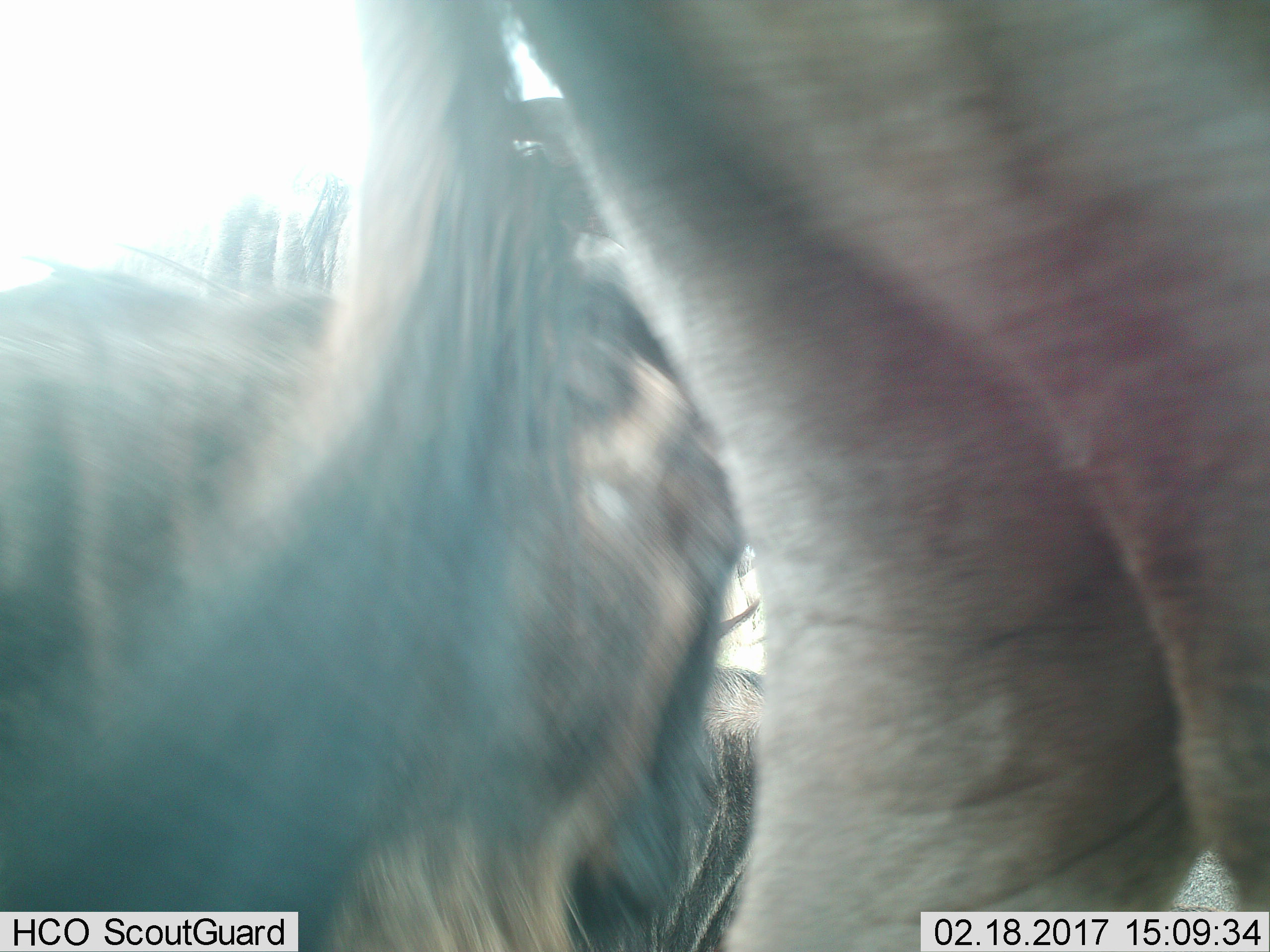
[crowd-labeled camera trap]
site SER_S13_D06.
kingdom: Animalia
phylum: Chordata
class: Mammalia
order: Artiodactyla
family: Bovidae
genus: Connochaetes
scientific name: Connochaetes taurinus taurinus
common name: blue wildebeest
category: wildebeestblue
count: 3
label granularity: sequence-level